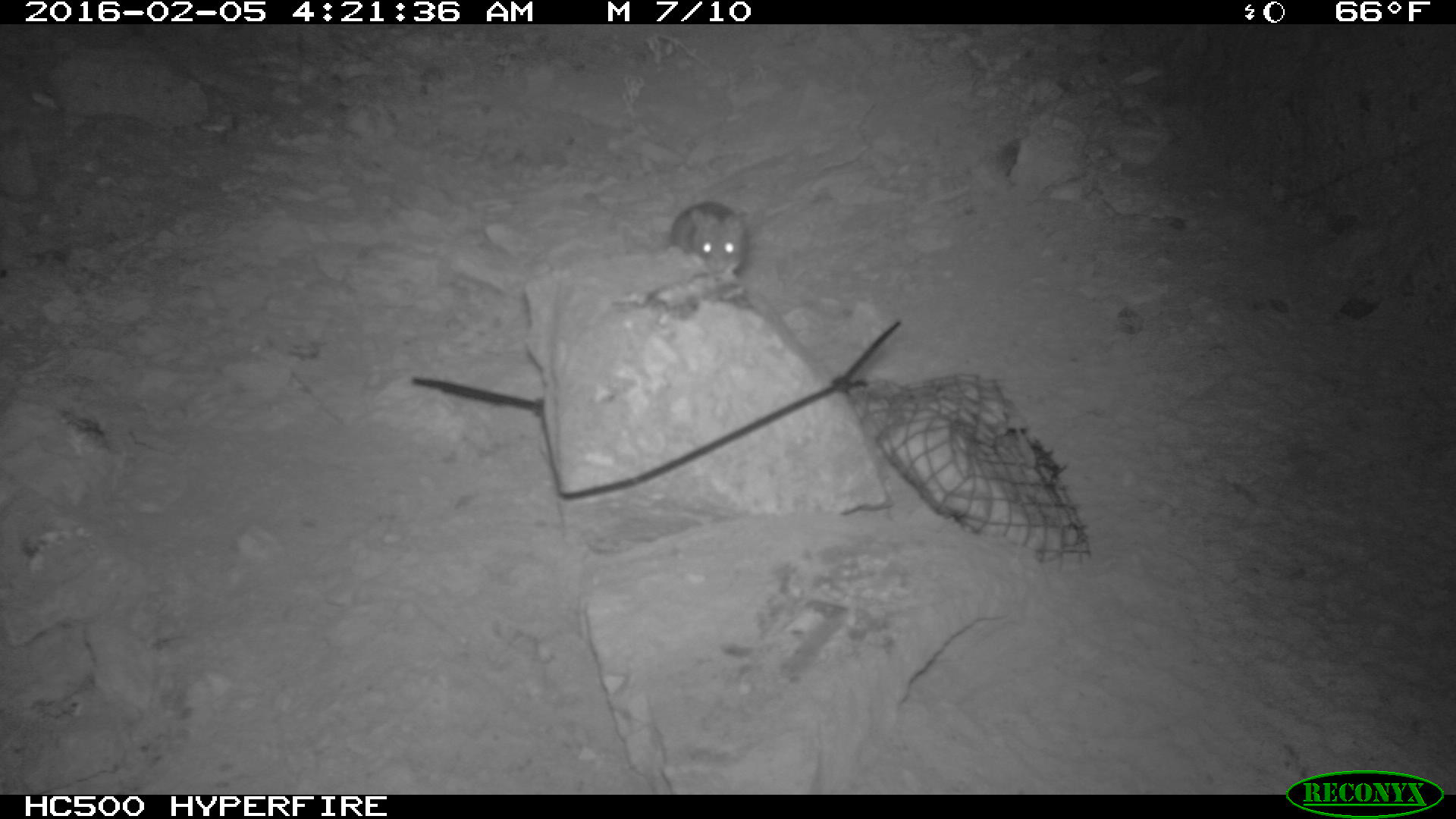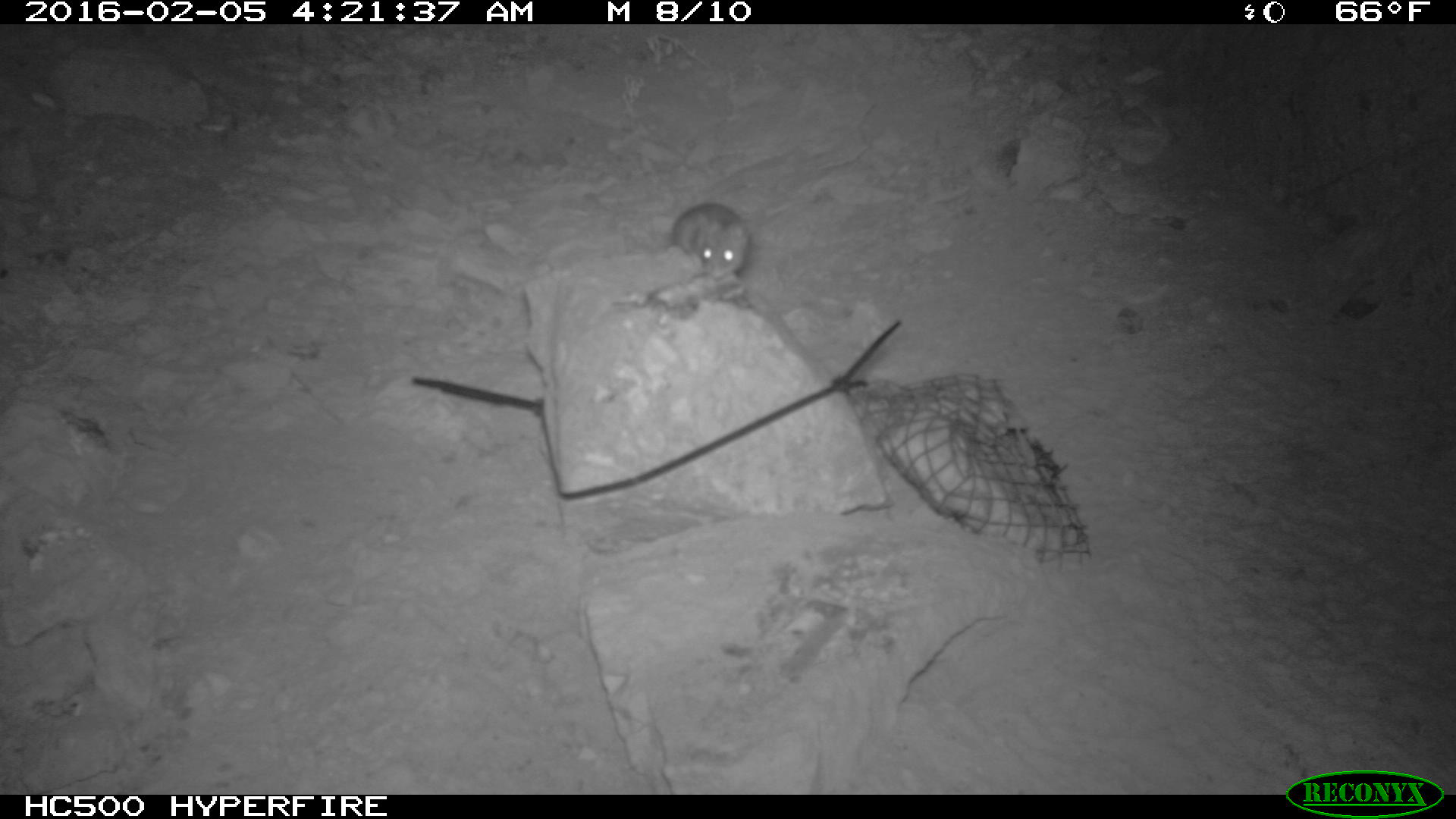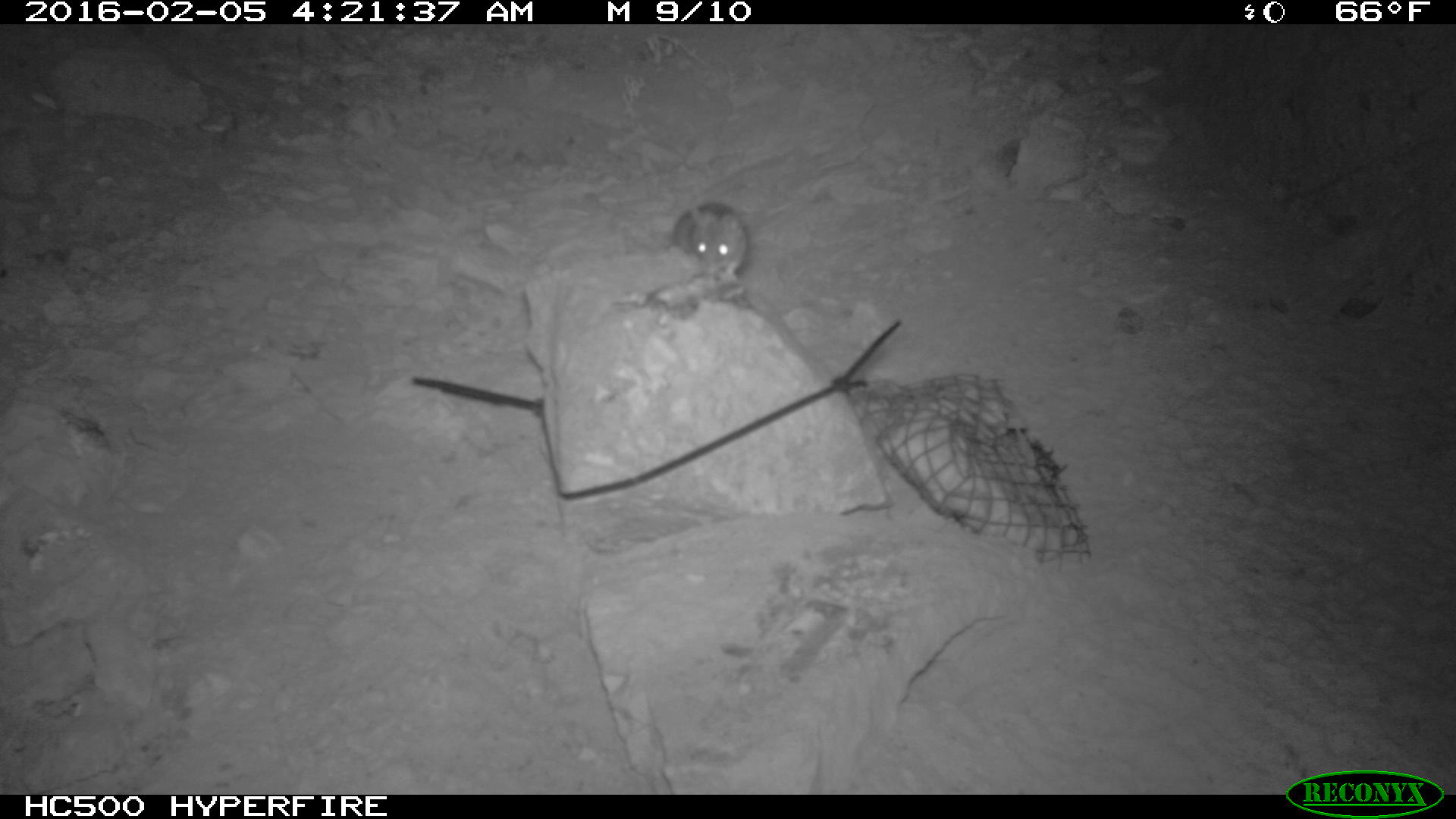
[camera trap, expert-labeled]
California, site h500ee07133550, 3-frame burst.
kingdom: Animalia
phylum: Chordata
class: Mammalia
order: Rodentia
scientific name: Rodentia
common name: rodent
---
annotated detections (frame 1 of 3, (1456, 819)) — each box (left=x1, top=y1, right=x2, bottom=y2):
rodent: (left=667, top=202, right=748, bottom=276)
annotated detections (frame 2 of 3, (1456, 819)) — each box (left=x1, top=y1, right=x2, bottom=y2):
rodent: (left=667, top=199, right=752, bottom=278)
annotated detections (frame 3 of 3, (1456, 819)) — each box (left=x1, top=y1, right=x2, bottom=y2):
rodent: (left=672, top=201, right=748, bottom=279)